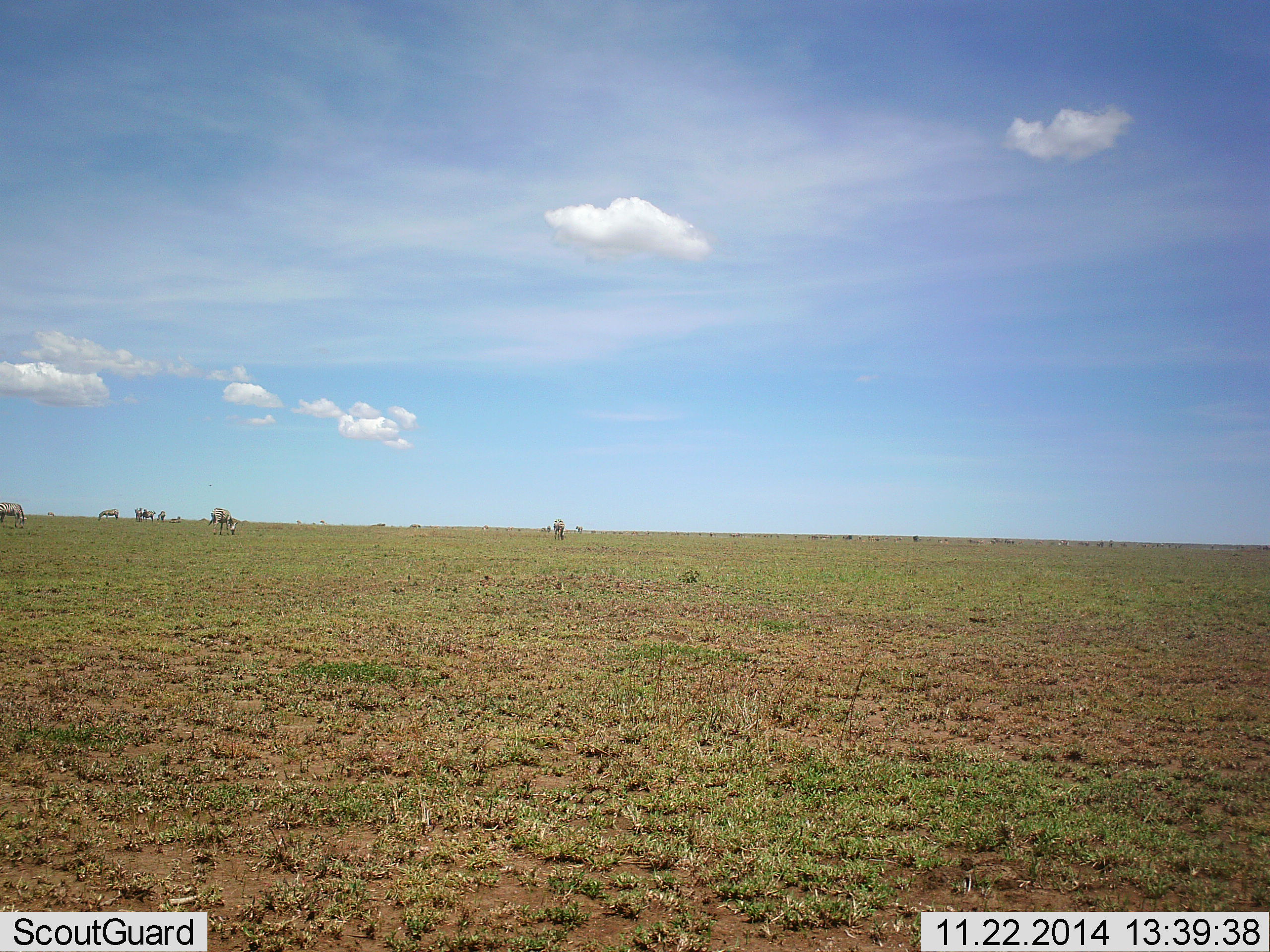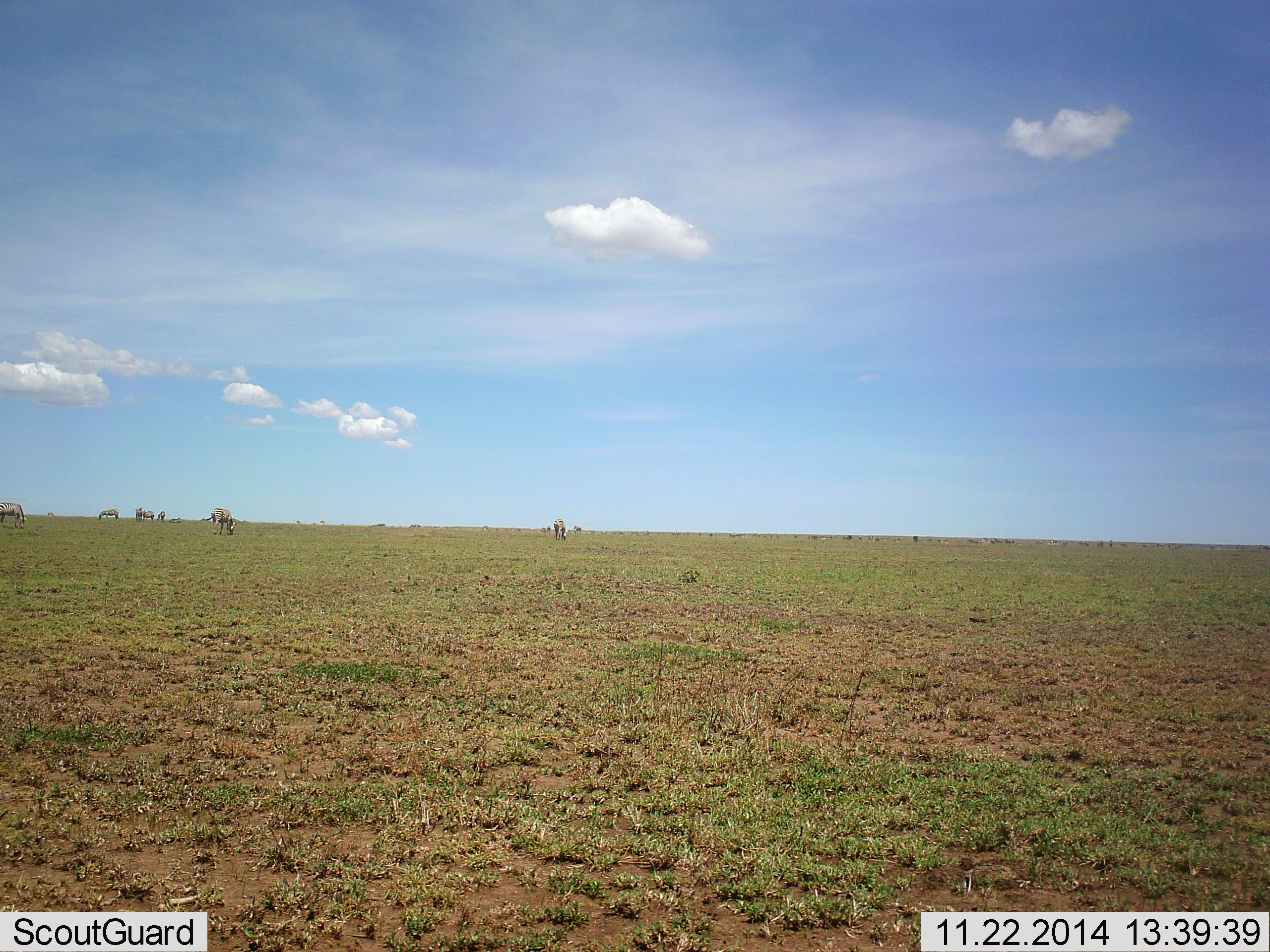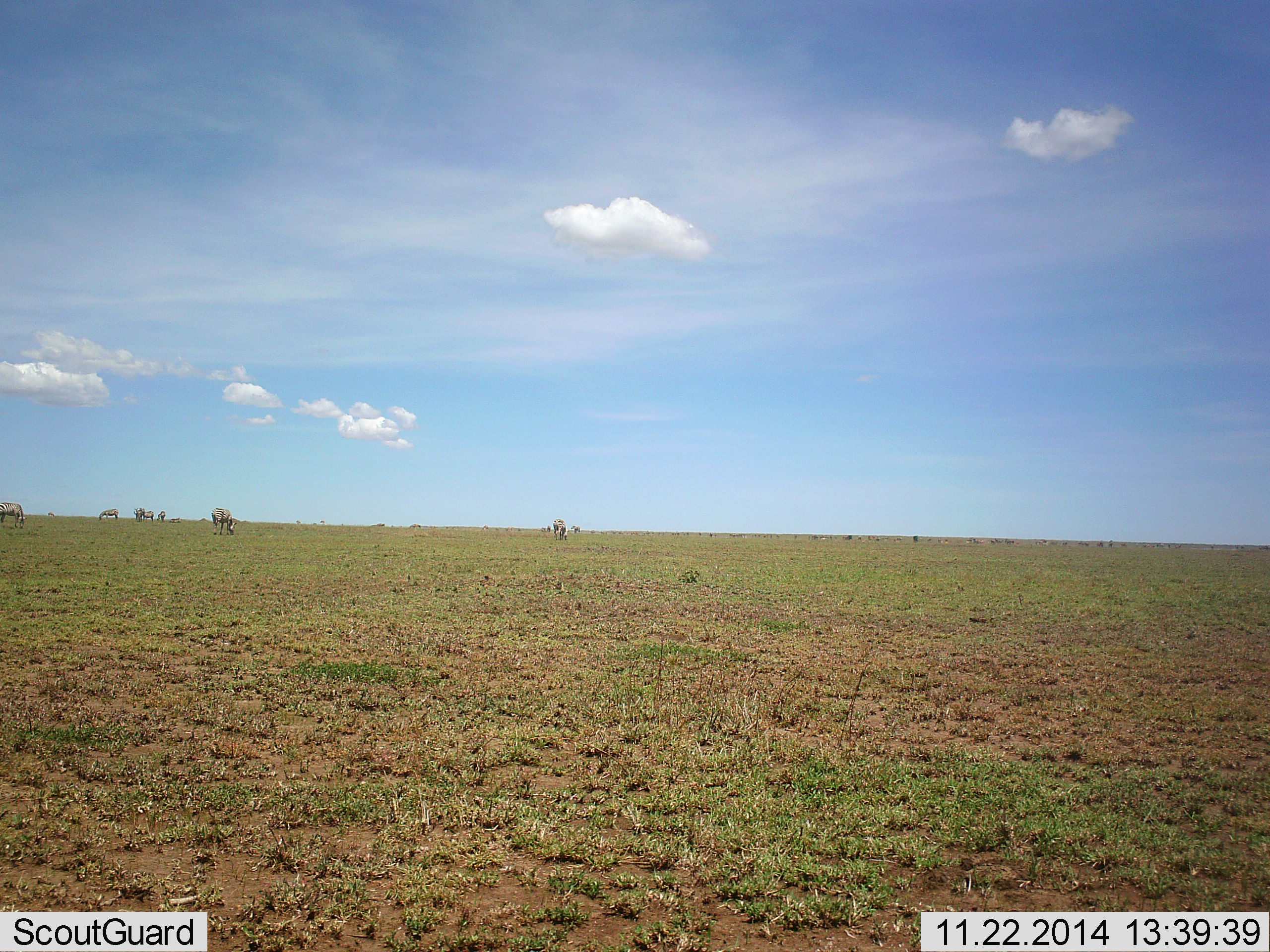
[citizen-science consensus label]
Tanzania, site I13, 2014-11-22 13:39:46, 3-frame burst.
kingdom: Animalia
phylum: Chordata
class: Mammalia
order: Perissodactyla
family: Equidae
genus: Equus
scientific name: Equus quagga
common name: plains zebra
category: zebra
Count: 11-50.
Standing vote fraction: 33%.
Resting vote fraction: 0%.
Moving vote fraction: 0%.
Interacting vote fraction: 0%.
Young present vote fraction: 0%.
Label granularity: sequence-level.